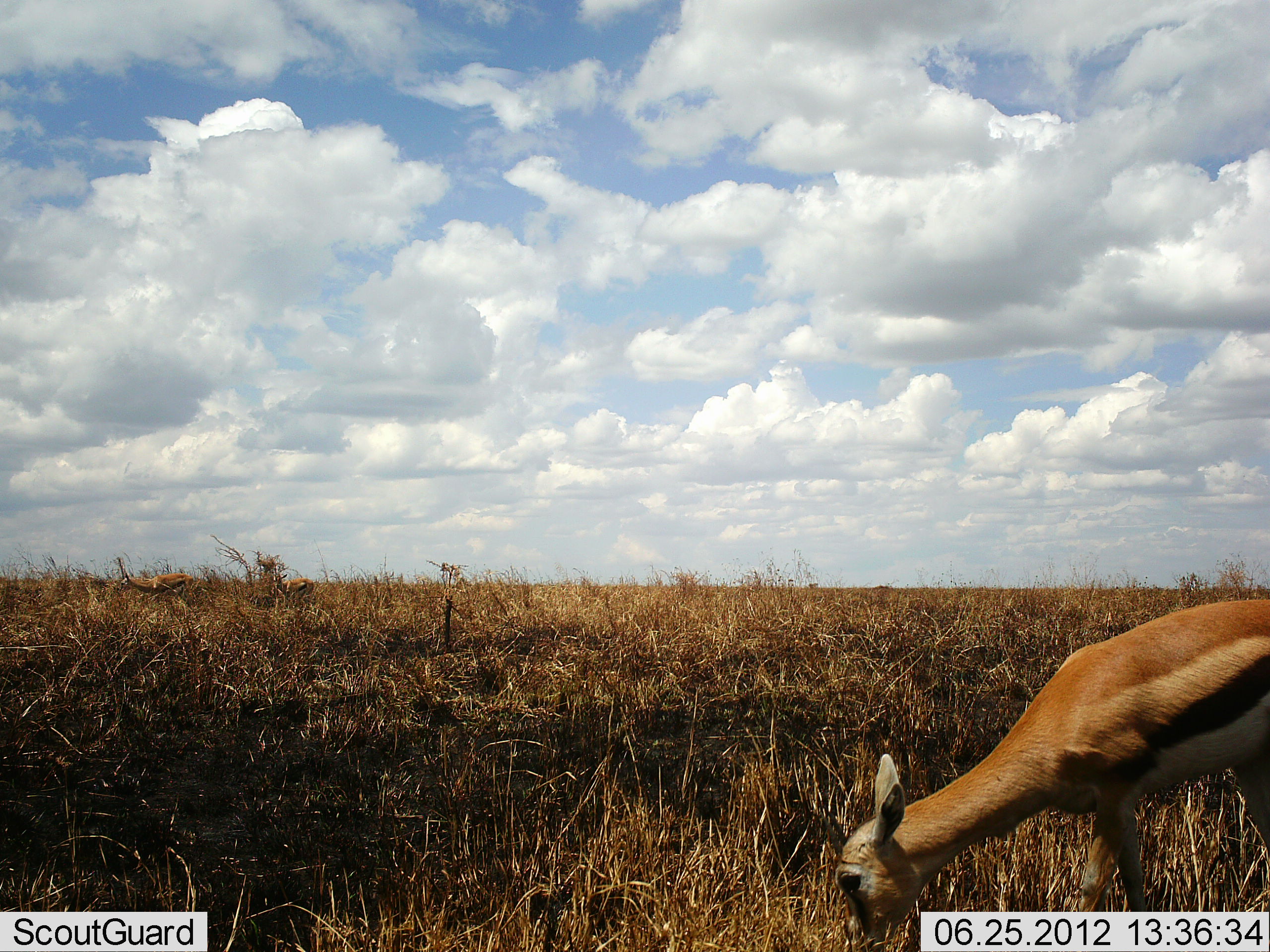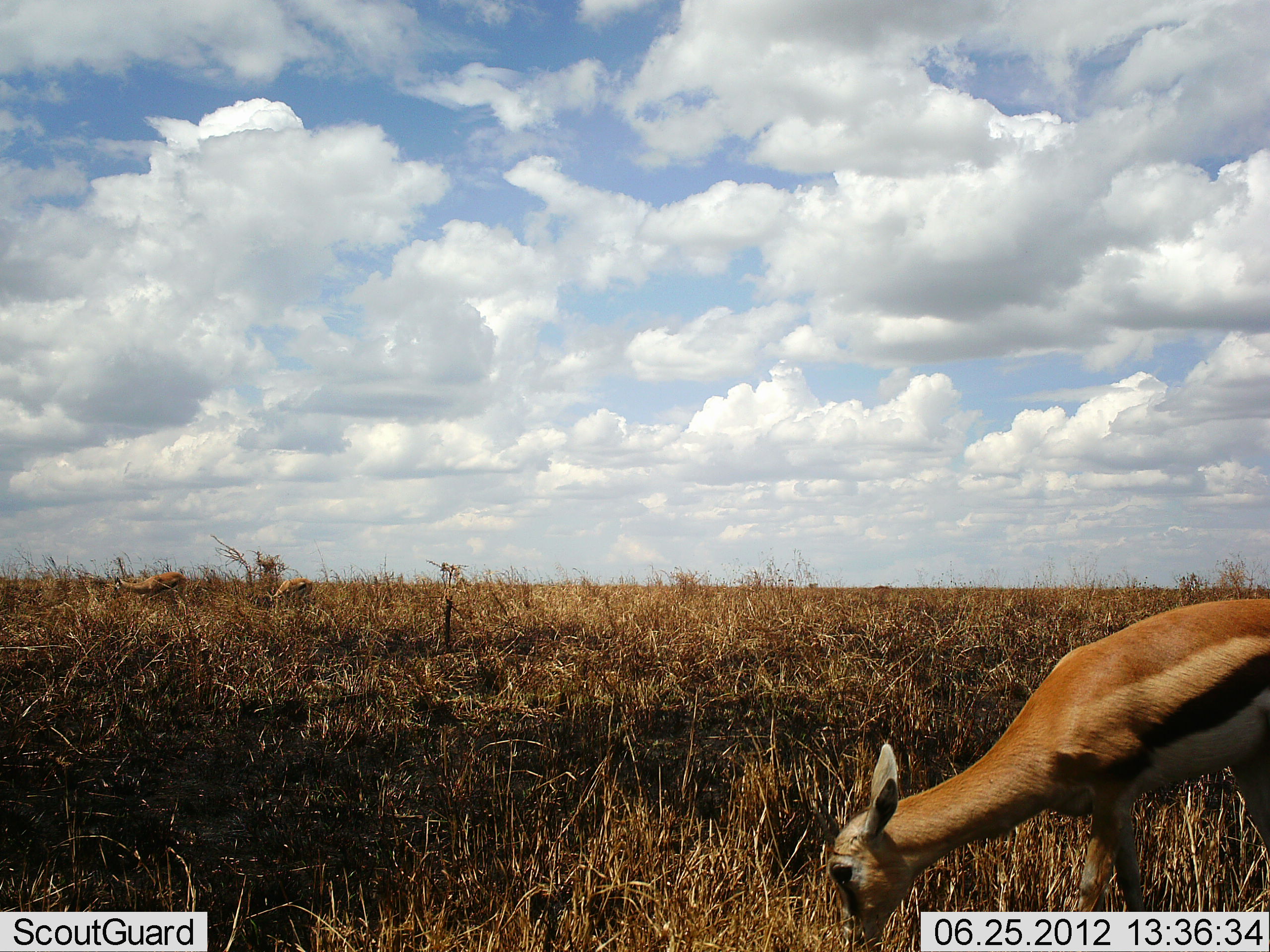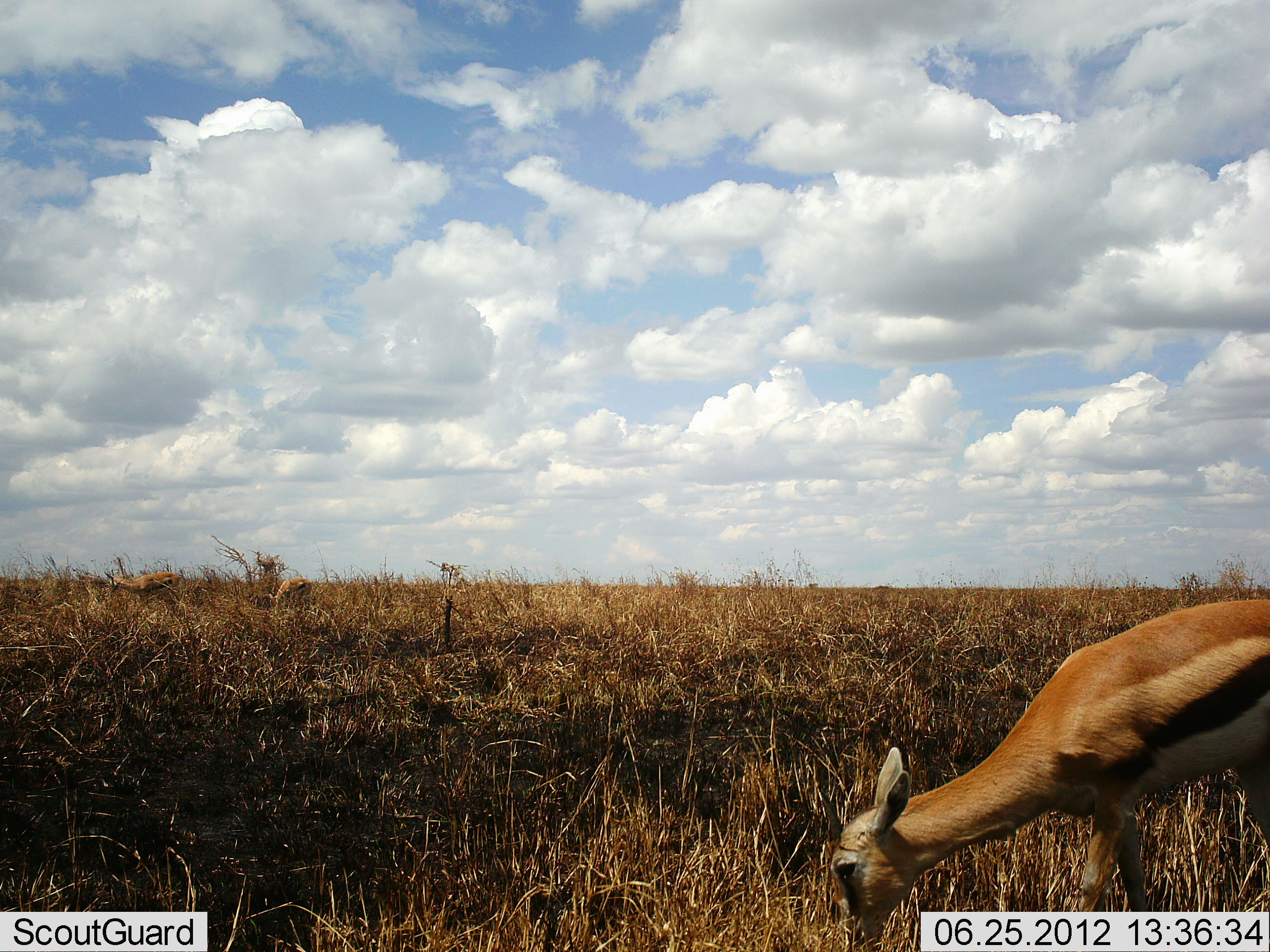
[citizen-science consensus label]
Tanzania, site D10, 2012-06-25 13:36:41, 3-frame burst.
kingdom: Animalia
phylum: Chordata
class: Mammalia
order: Artiodactyla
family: Bovidae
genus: Eudorcas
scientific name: Eudorcas thomsonii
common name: thomson's gazelle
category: gazellethomsons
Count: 1.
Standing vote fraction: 10%.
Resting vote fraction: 0%.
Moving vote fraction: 0%.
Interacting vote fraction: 0%.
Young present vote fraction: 0%.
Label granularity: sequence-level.